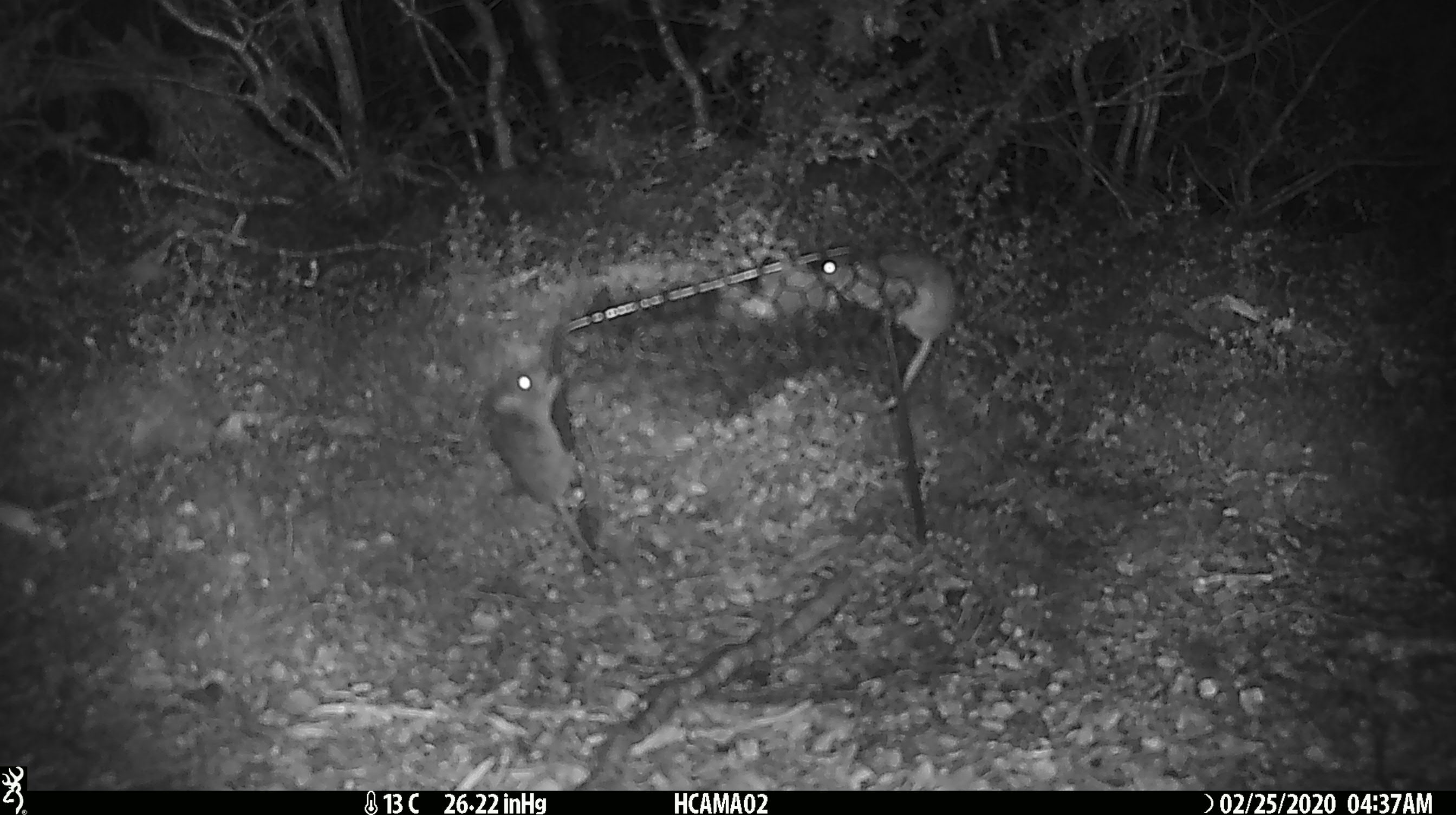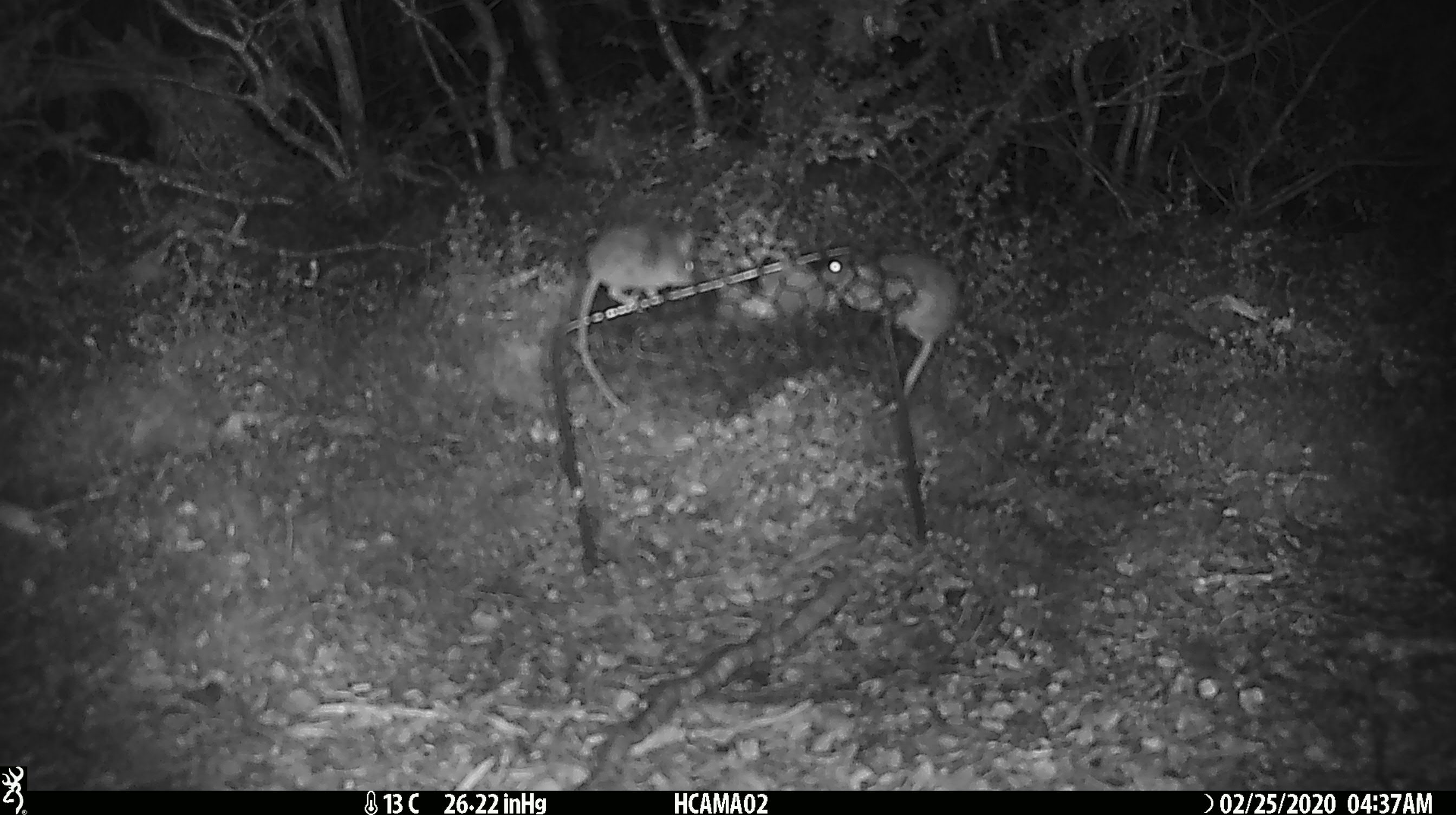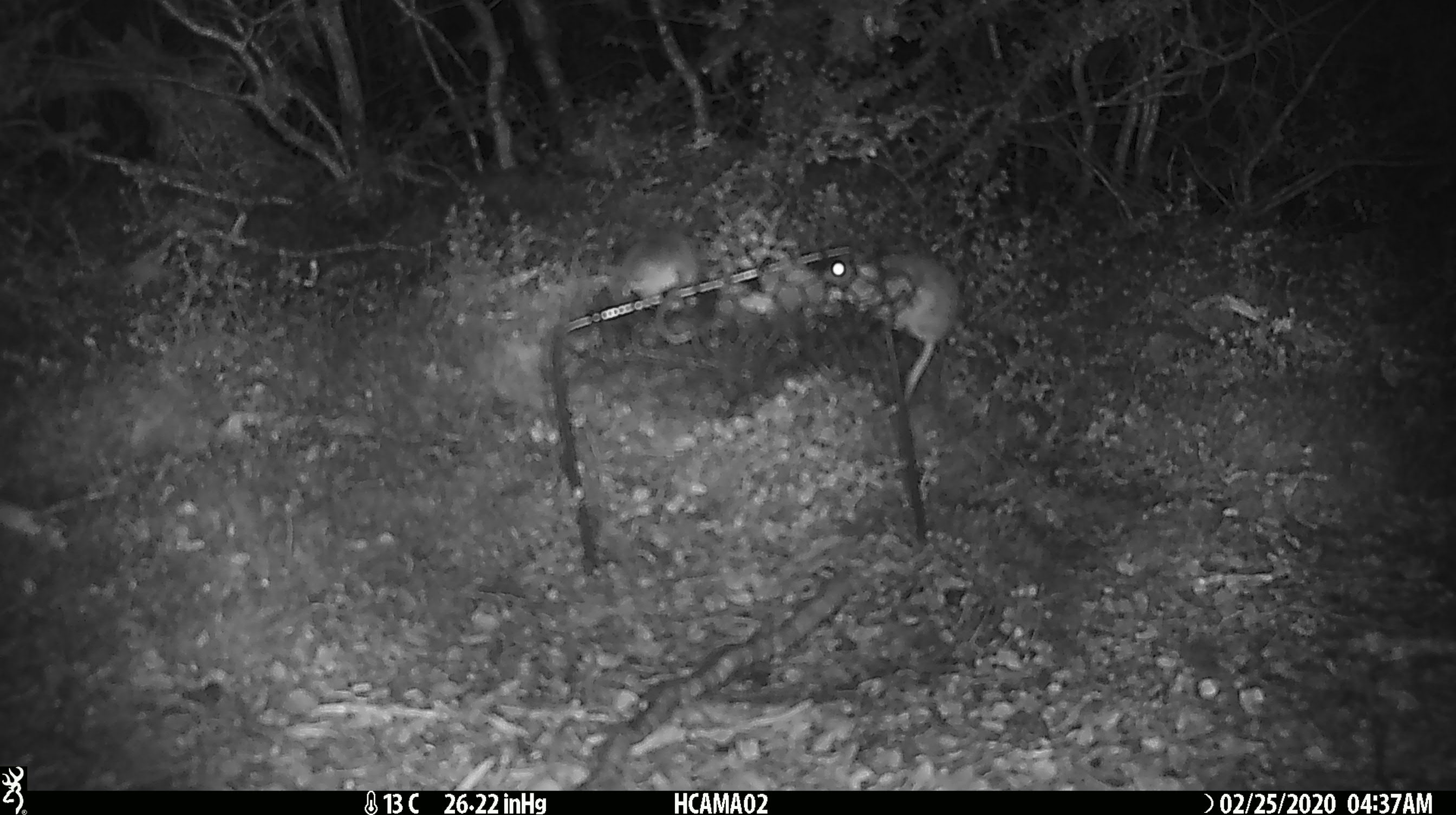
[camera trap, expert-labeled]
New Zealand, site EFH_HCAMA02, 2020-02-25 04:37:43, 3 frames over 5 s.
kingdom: Animalia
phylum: Chordata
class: Mammalia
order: Rodentia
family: Muridae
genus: Mus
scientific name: Mus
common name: mouse